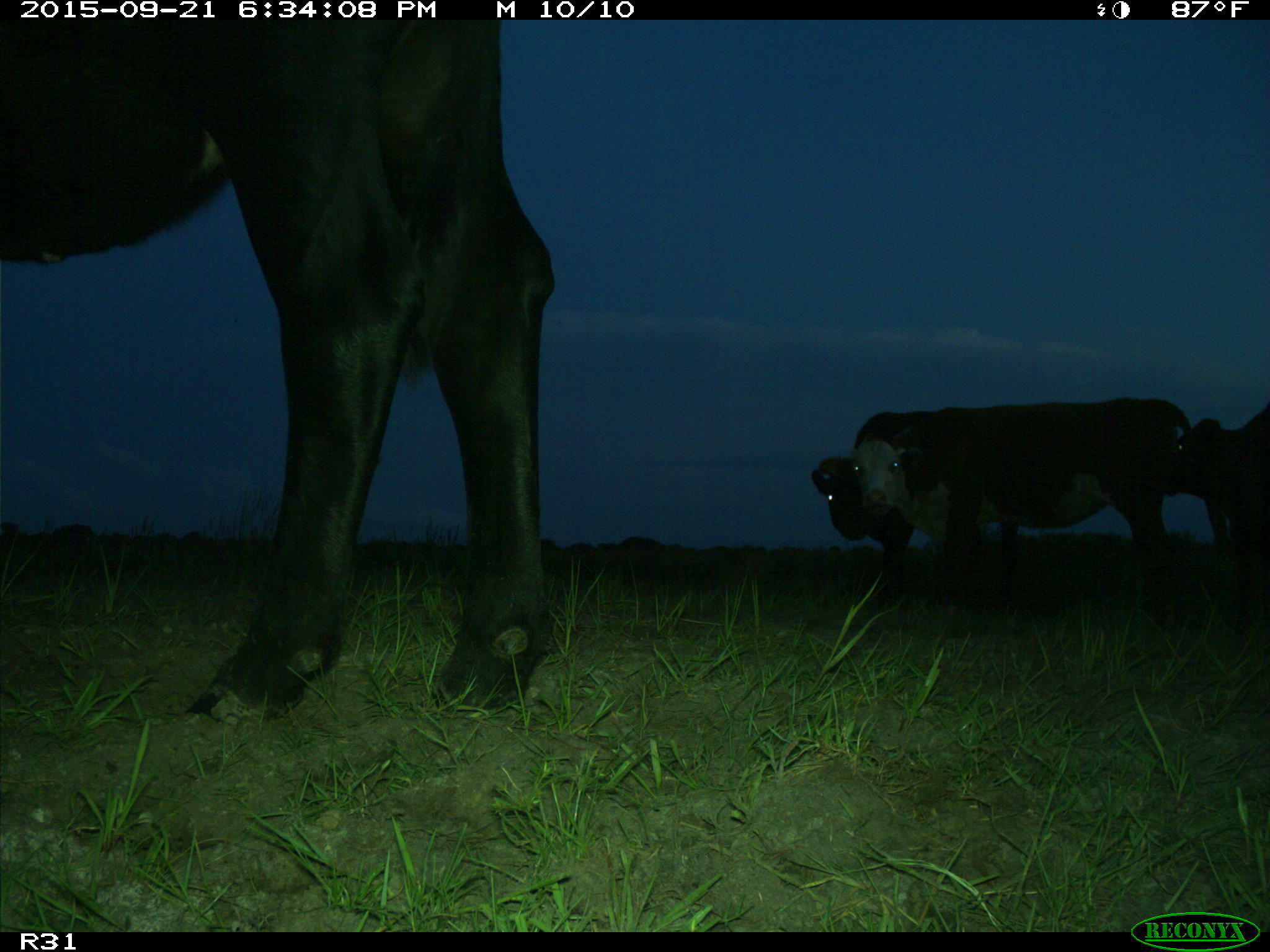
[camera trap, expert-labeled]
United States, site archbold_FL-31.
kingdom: Animalia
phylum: Chordata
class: Mammalia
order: Artiodactyla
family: Bovidae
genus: Bos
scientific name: Bos taurus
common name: domestic cow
Bos taurus (domestic cow).